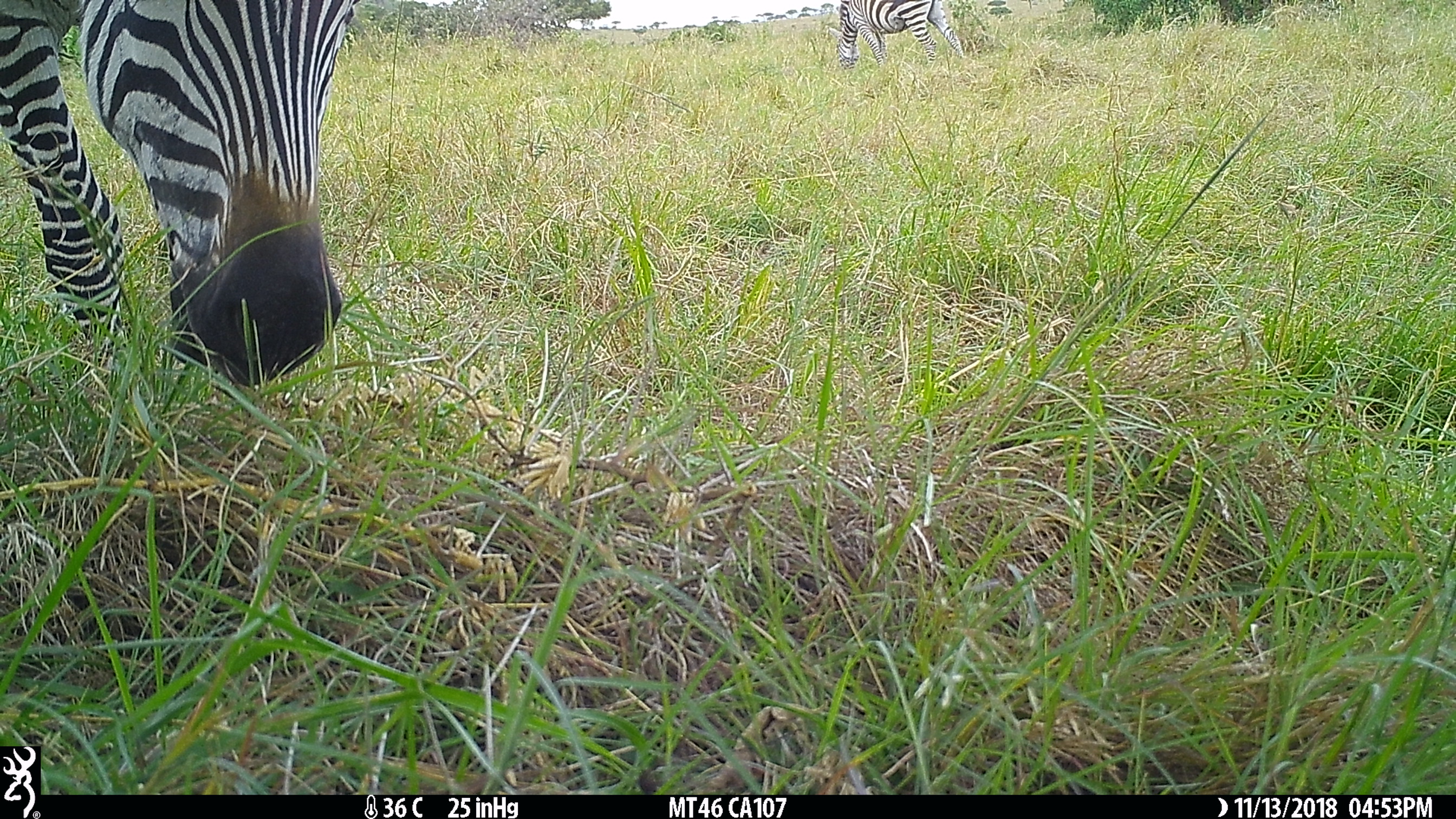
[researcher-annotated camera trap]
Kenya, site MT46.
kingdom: Animalia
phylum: Chordata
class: Mammalia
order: Perissodactyla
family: Equidae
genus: Equus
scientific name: Equus quagga burchellii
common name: burchell's zebra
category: zebra